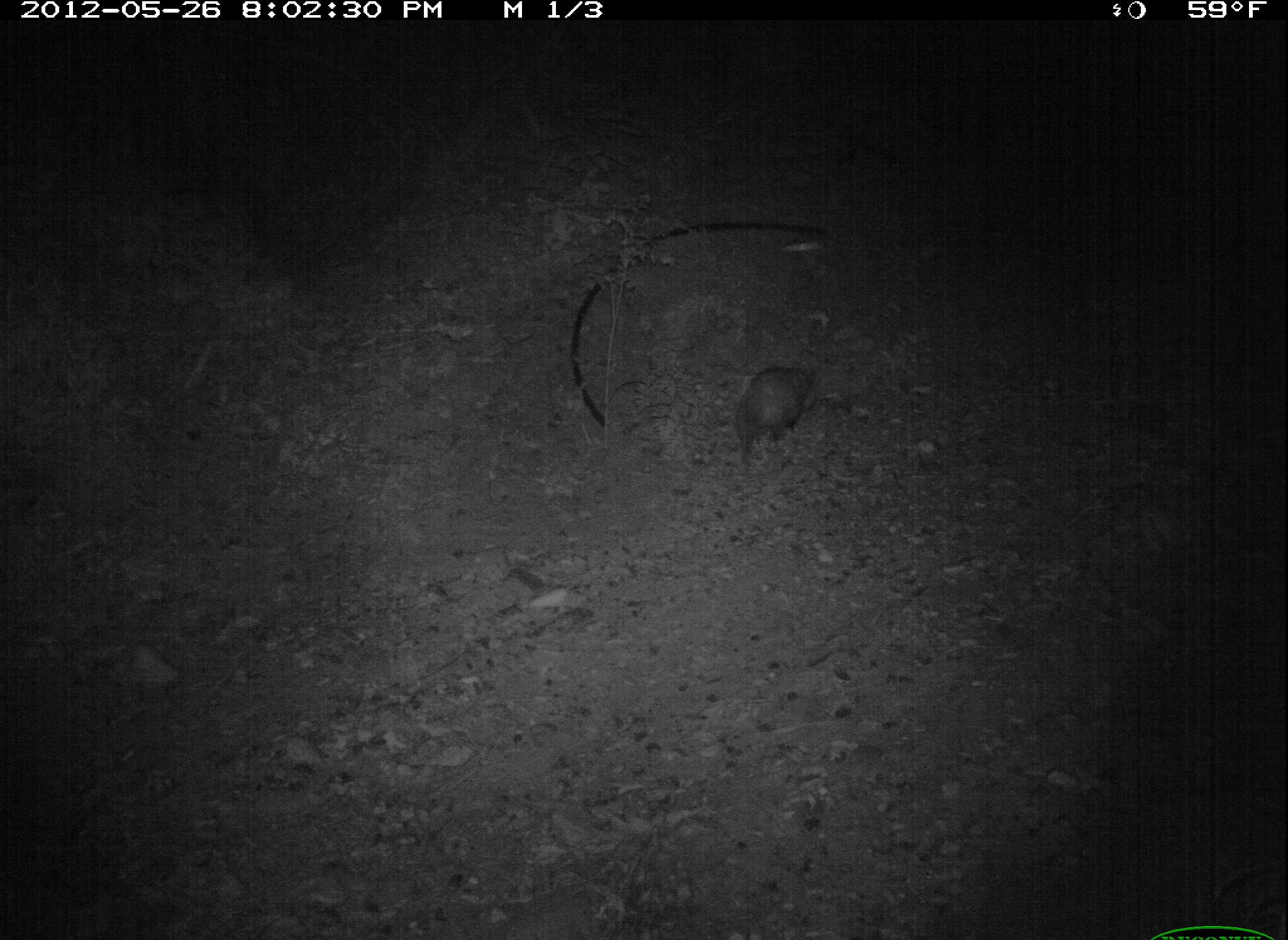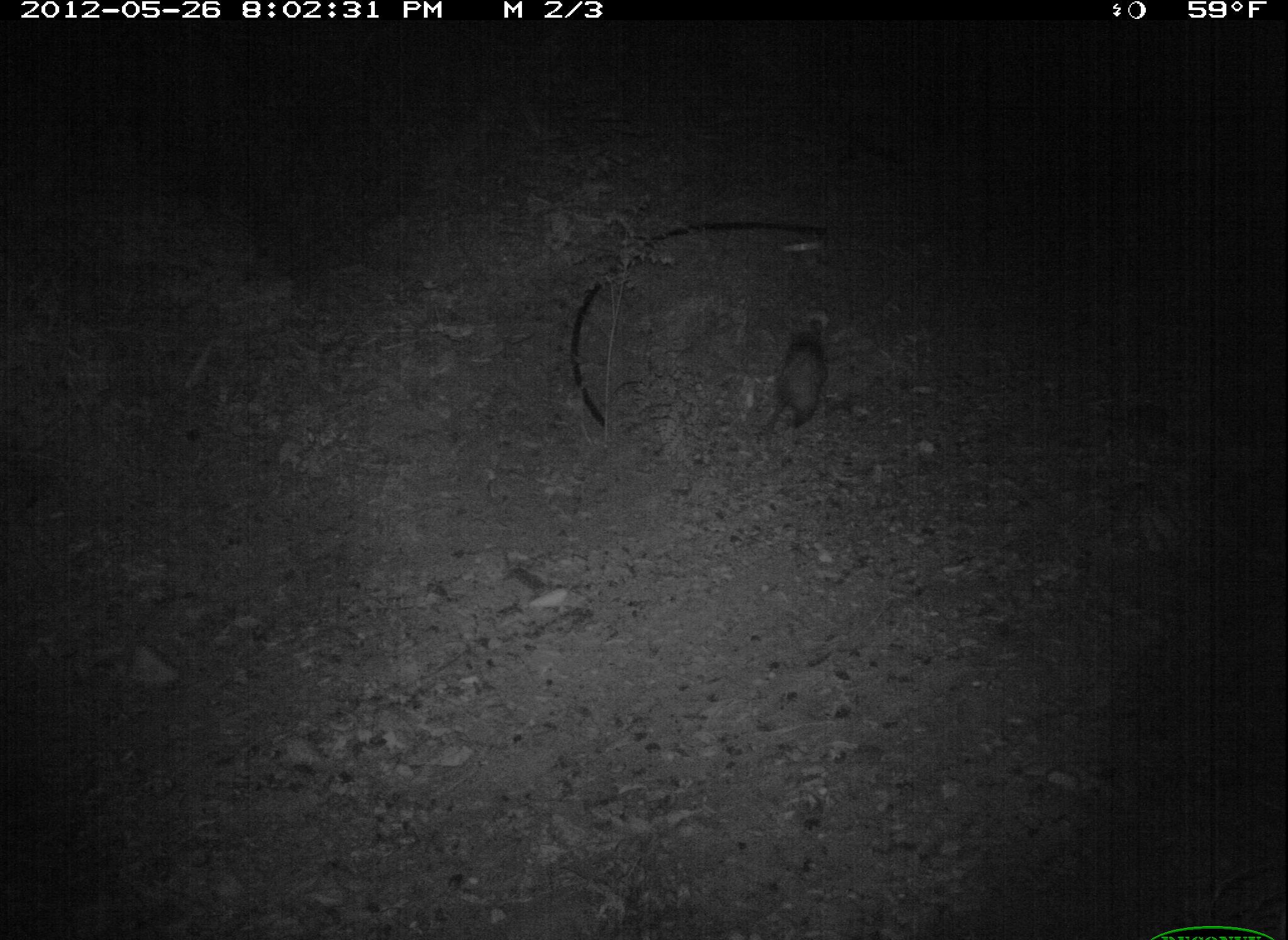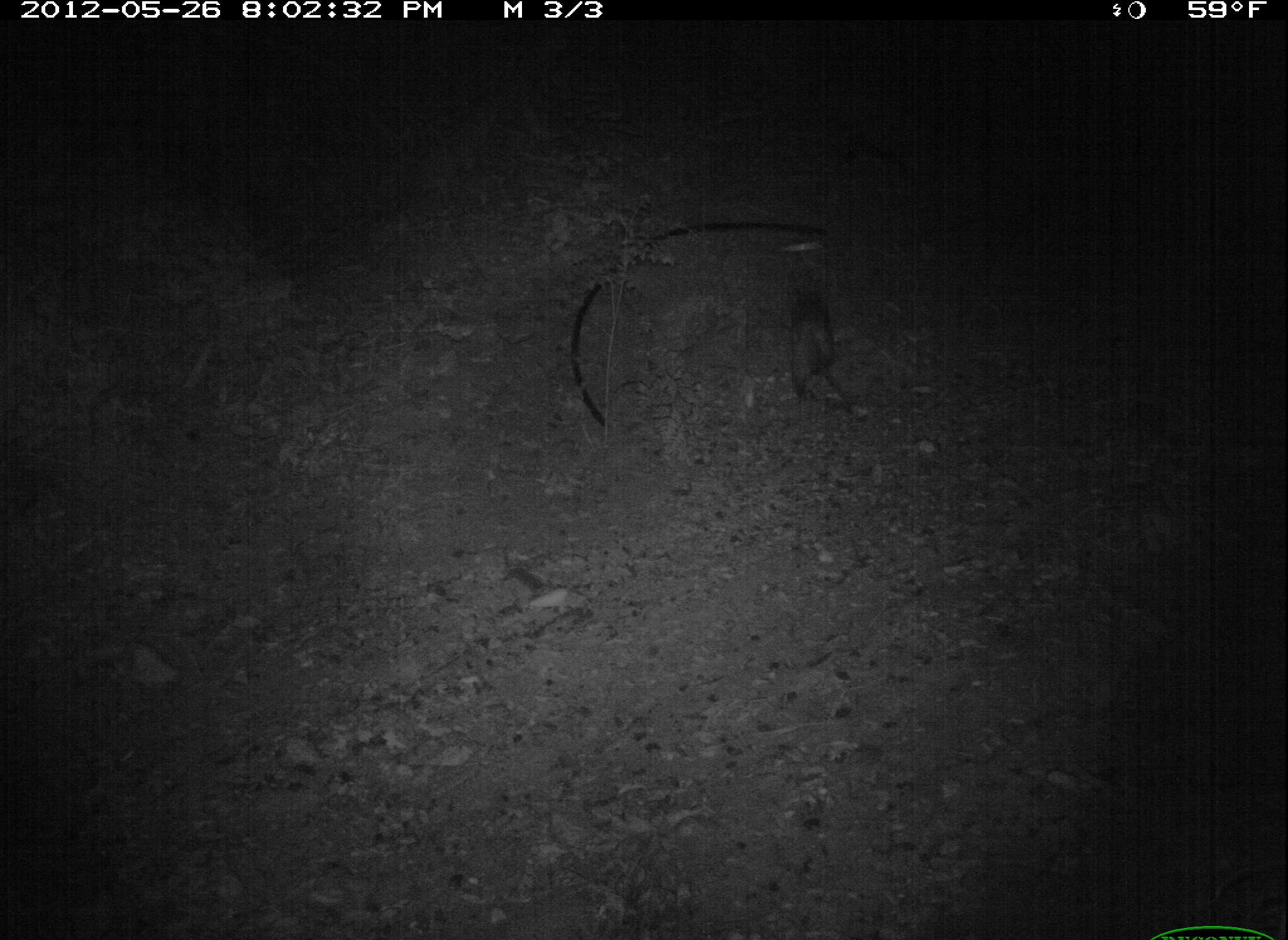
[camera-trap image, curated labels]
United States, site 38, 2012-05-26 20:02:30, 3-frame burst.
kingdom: Animalia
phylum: Chordata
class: Mammalia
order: Didelphimorphia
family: Didelphidae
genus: Didelphis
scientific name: Didelphis virginiana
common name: virginia opossum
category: opossum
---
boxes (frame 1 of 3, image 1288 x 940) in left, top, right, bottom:
opossum: 723, 351, 829, 475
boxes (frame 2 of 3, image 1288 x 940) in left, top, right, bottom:
opossum: 740, 304, 860, 462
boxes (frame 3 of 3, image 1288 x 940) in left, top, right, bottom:
opossum: 742, 271, 874, 409